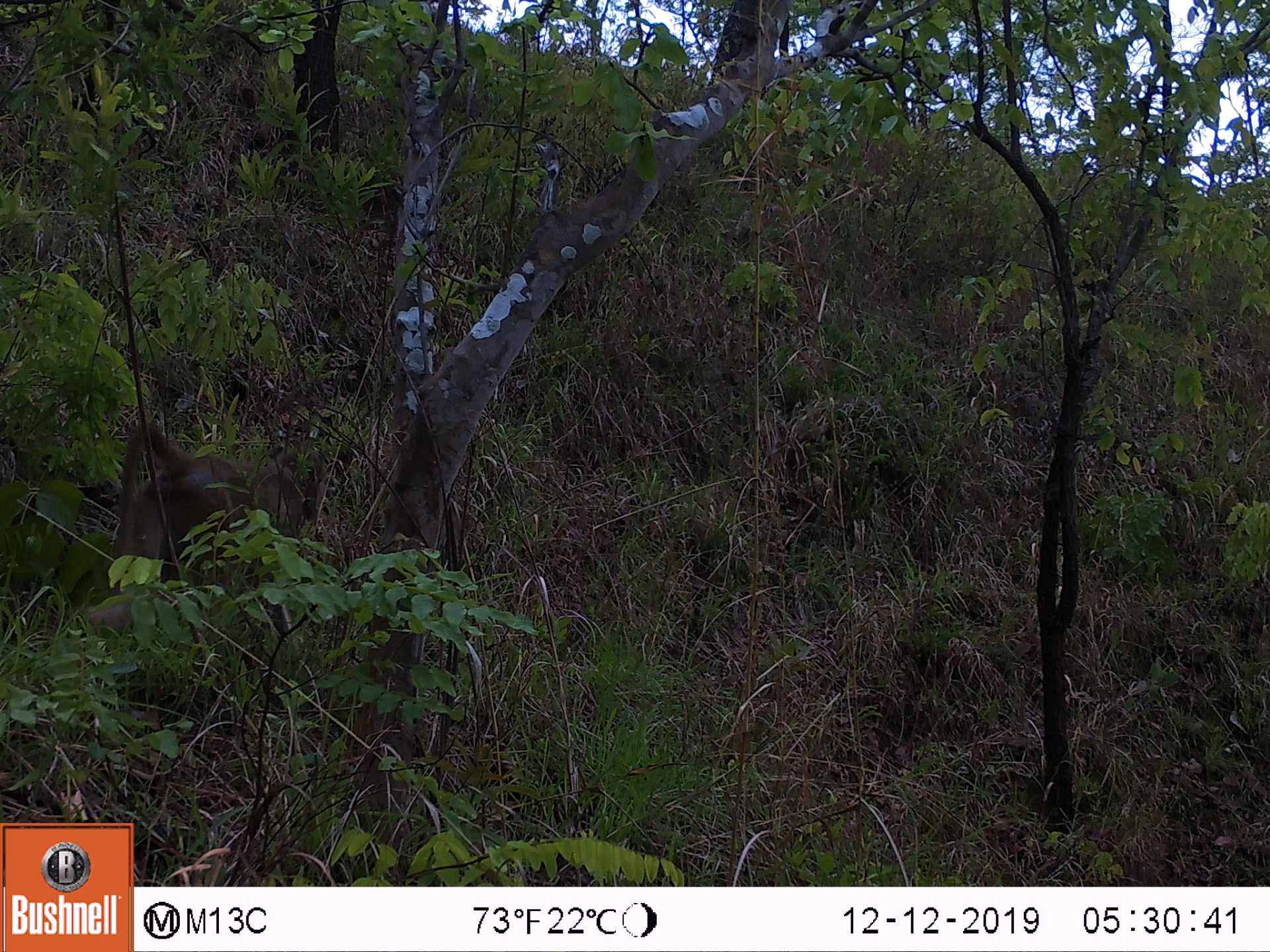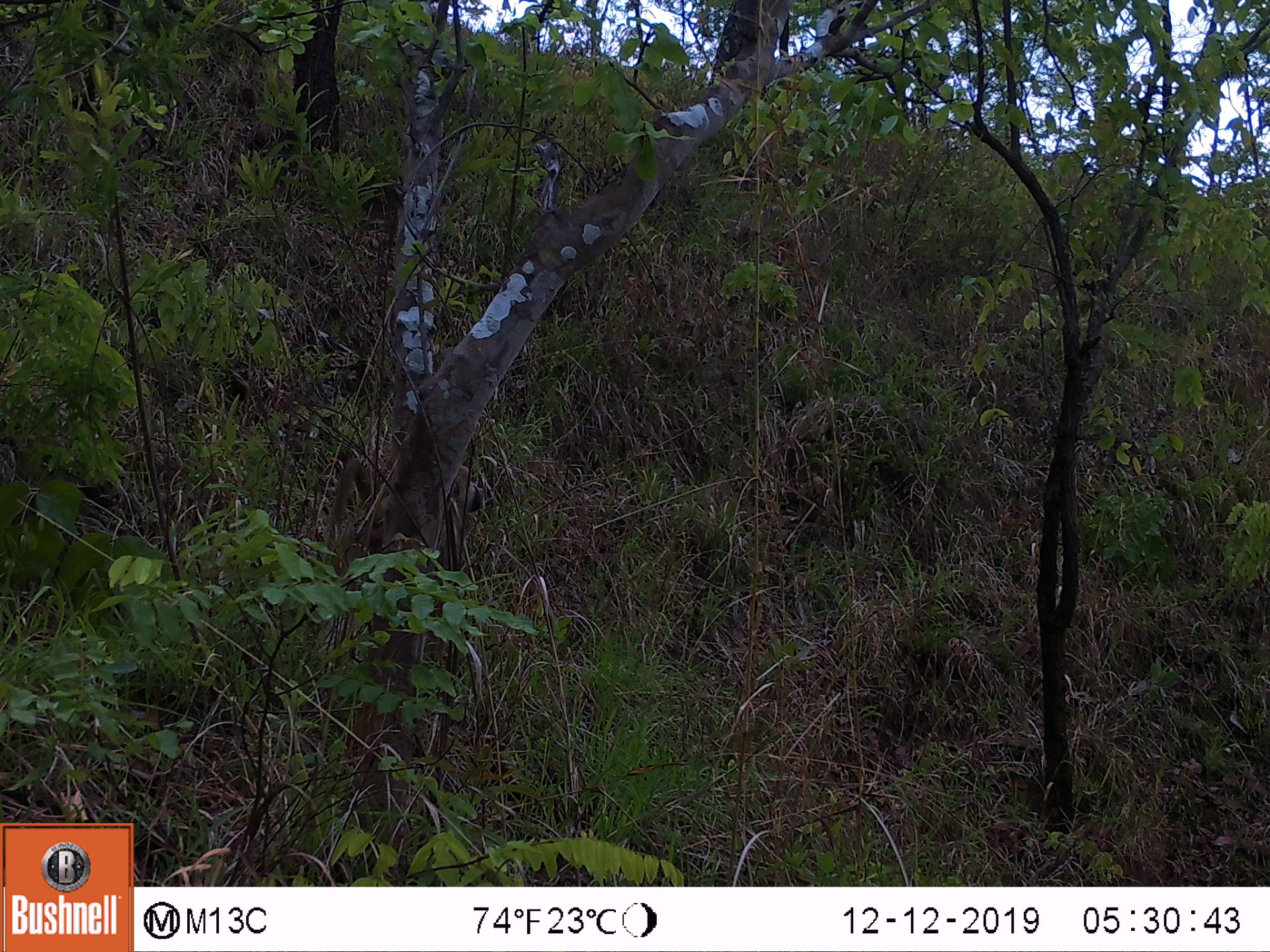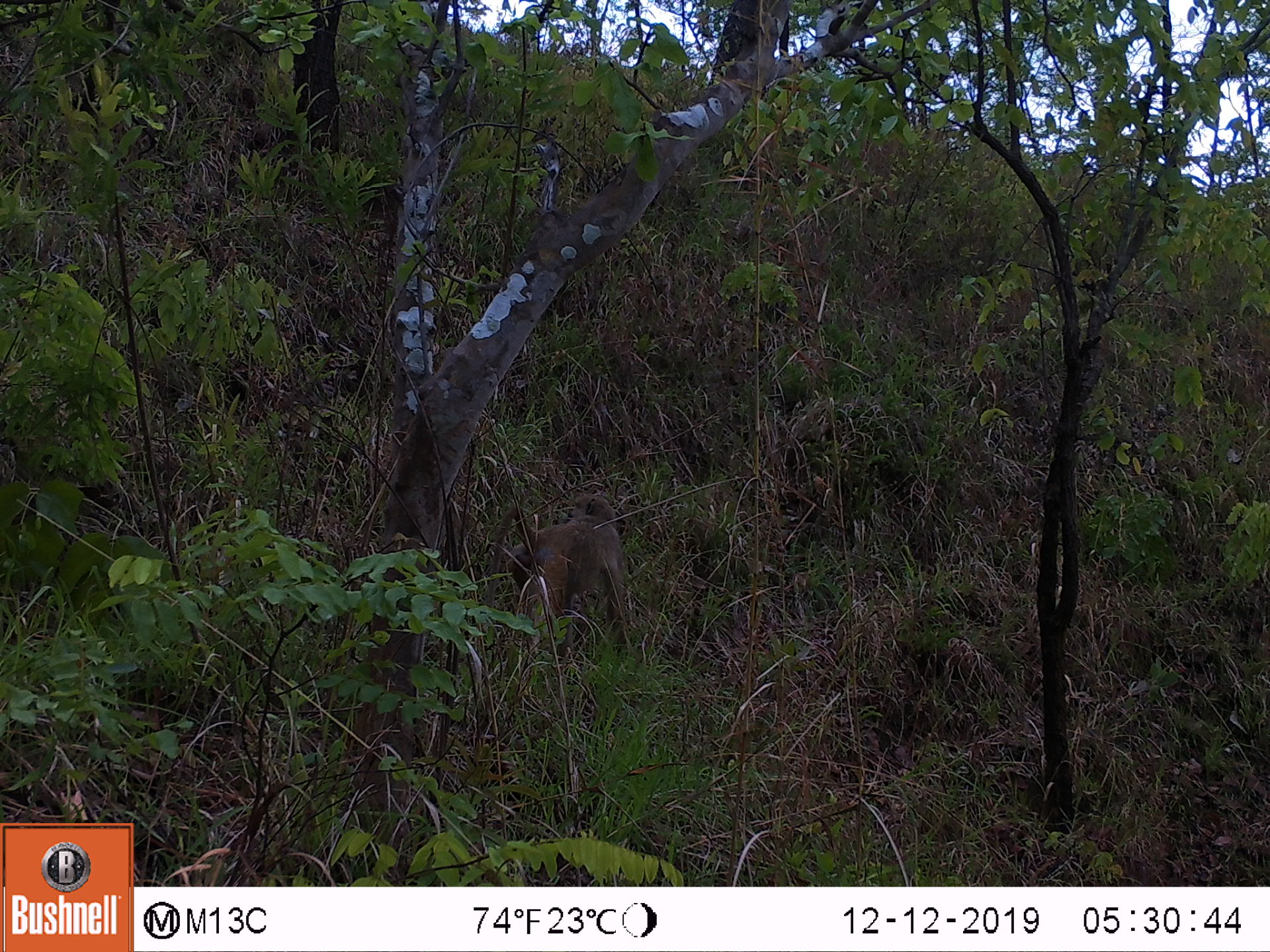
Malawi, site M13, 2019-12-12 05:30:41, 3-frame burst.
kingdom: Animalia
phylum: Chordata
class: Mammalia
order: Primates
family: Cercopithecidae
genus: Papio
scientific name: Papio cynocephalus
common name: yellow baboon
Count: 1.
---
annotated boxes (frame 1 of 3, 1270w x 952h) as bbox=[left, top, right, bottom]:
yellow baboon: bbox=[98, 427, 314, 580]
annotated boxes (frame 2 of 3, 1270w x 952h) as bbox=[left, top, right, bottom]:
yellow baboon: bbox=[308, 463, 489, 577]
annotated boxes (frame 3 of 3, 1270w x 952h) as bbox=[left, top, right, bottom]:
yellow baboon: bbox=[479, 493, 631, 665]